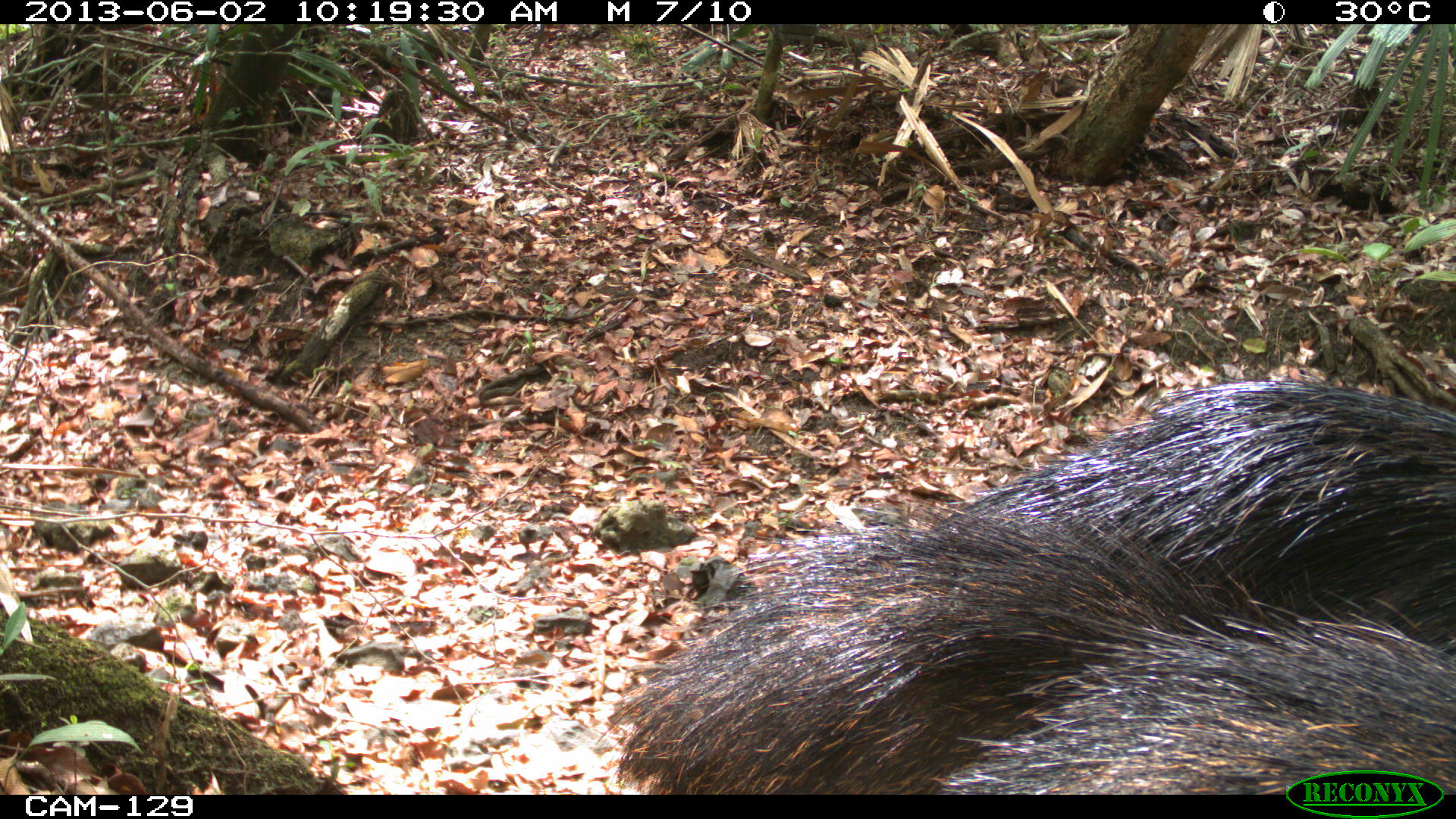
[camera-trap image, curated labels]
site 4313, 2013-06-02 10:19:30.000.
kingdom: Animalia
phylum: Chordata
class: Mammalia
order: Artiodactyla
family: Tayassuidae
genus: Tayassu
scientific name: Tayassu pecari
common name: white-lipped peccary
Tayassu pecari (white-lipped peccary), count 2.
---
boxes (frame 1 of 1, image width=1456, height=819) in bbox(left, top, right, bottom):
tayassu pecari: bbox(602, 509, 1276, 794); bbox(939, 380, 1456, 654); bbox(931, 590, 1456, 794)